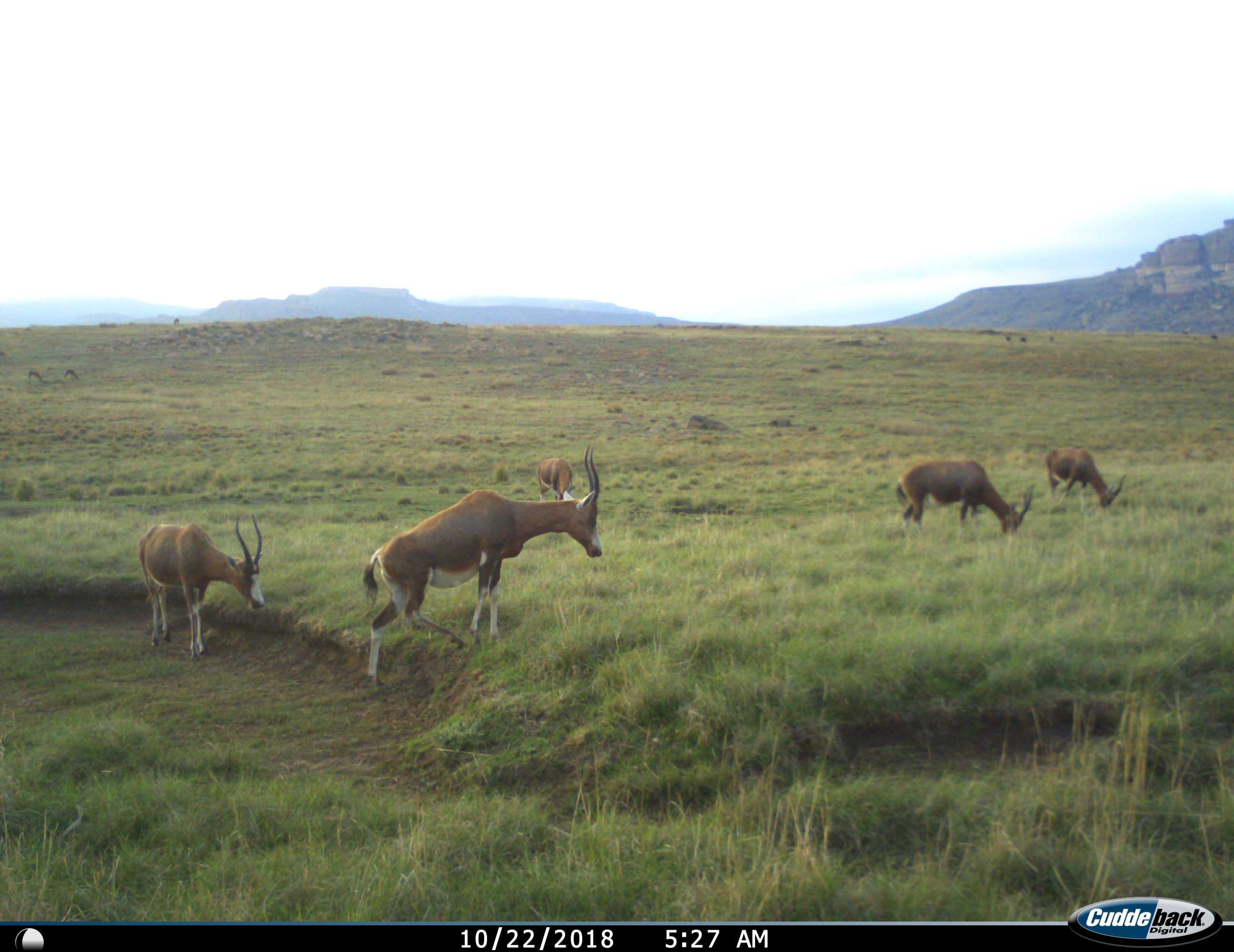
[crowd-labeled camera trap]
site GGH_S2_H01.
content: unidentified animal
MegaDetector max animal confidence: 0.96